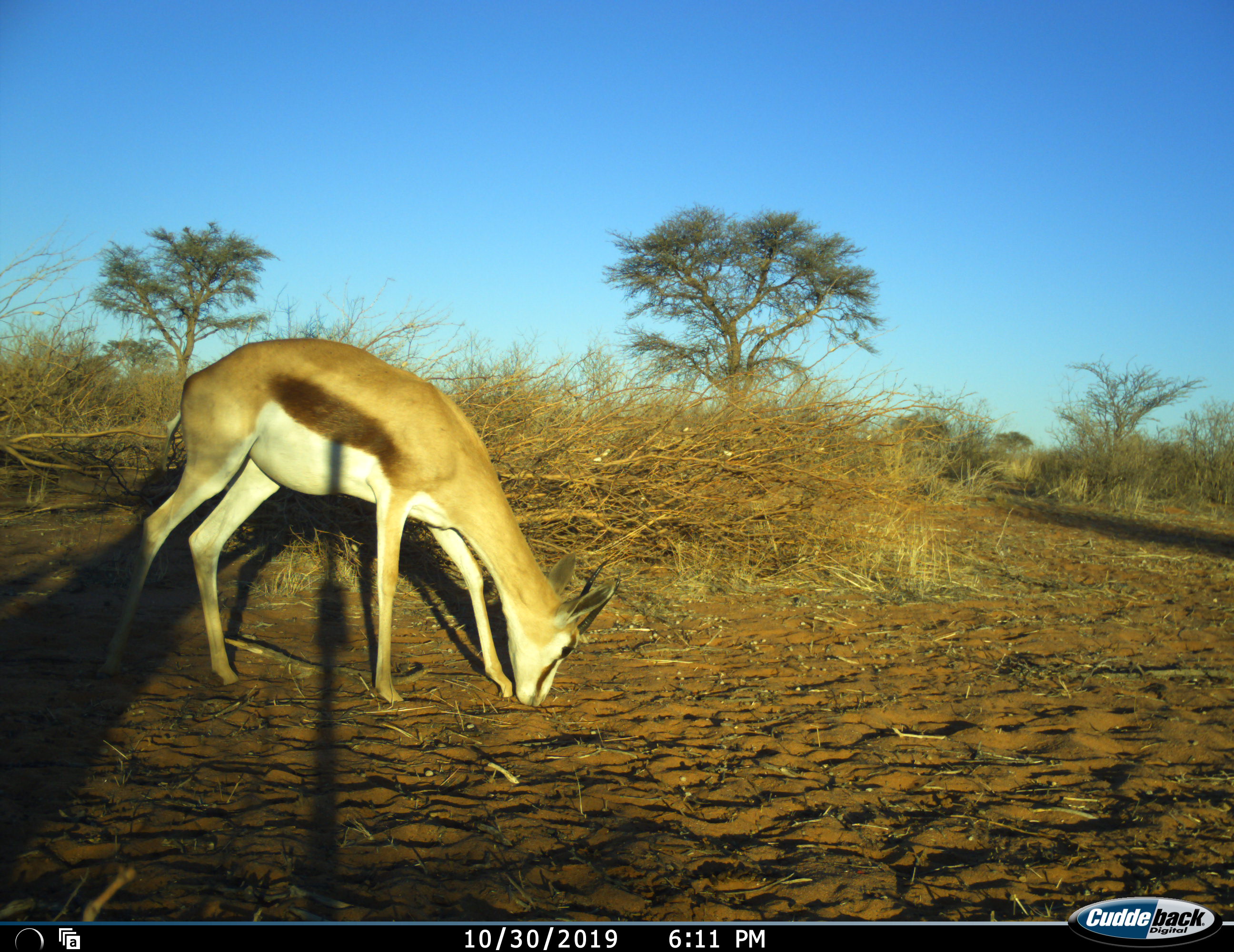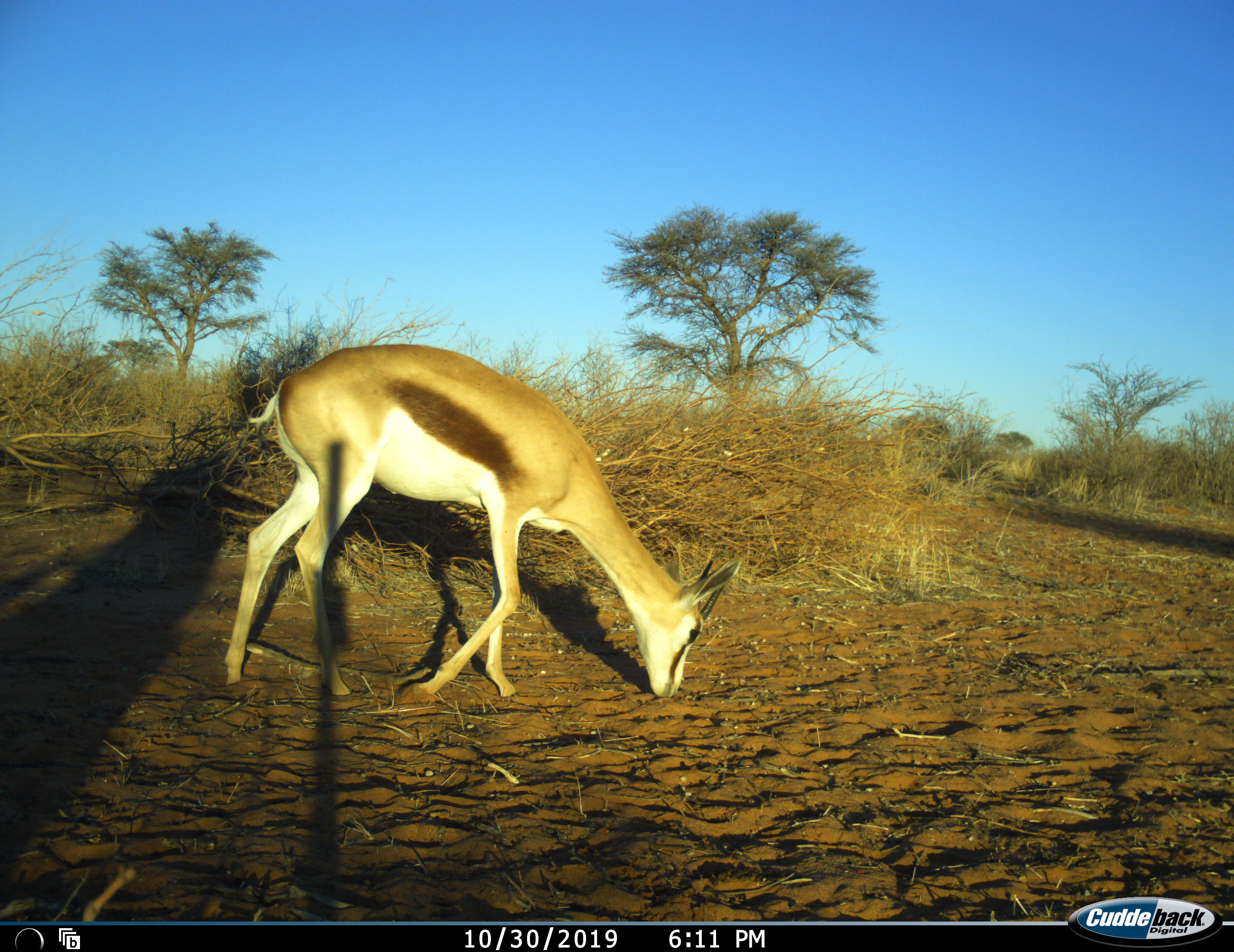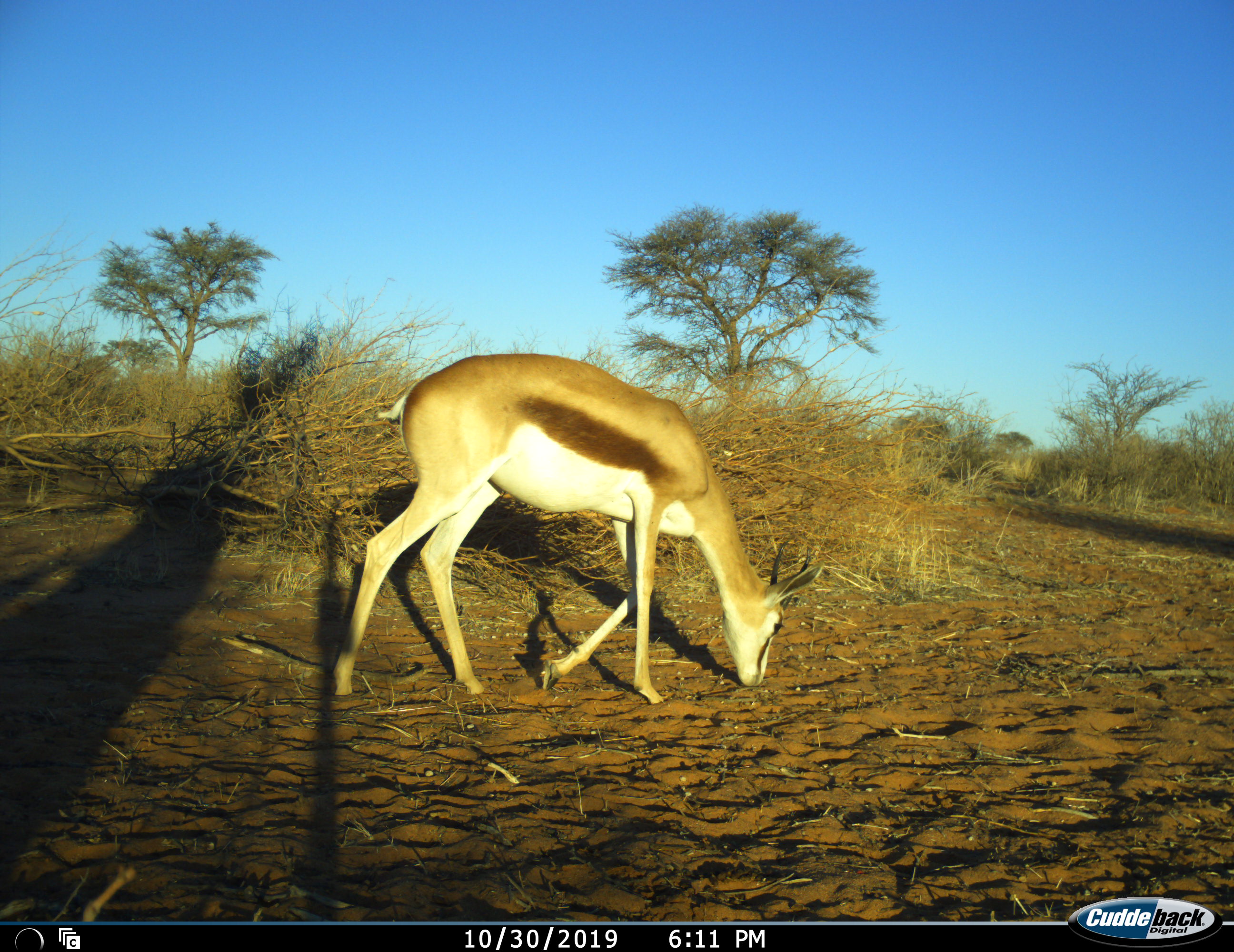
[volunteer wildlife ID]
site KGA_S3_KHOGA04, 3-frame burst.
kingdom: Animalia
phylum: Chordata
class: Mammalia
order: Artiodactyla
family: Bovidae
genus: Antidorcas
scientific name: Antidorcas marsupialis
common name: springbok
Springbok (Antidorcas marsupialis), count 1. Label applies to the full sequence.